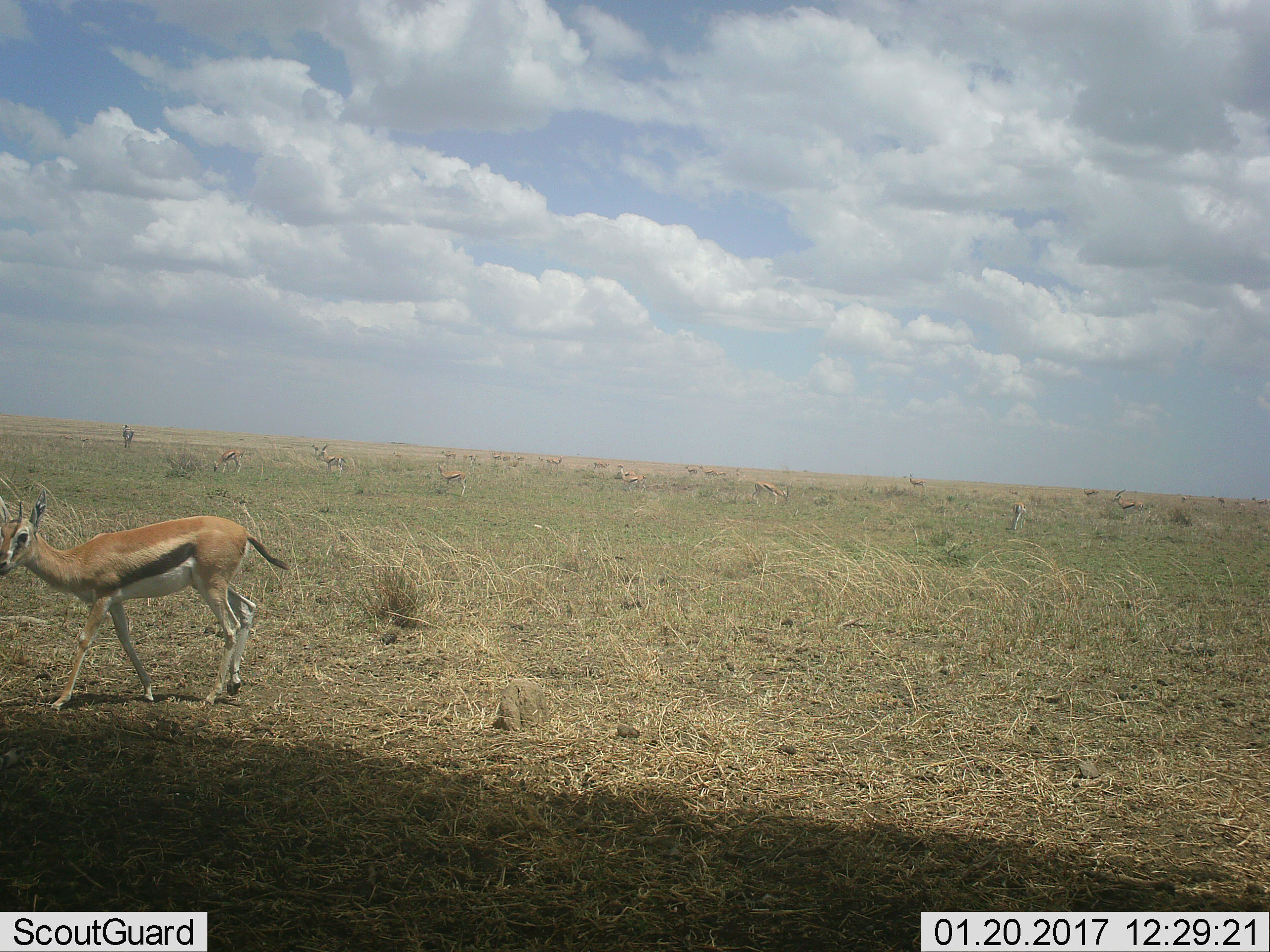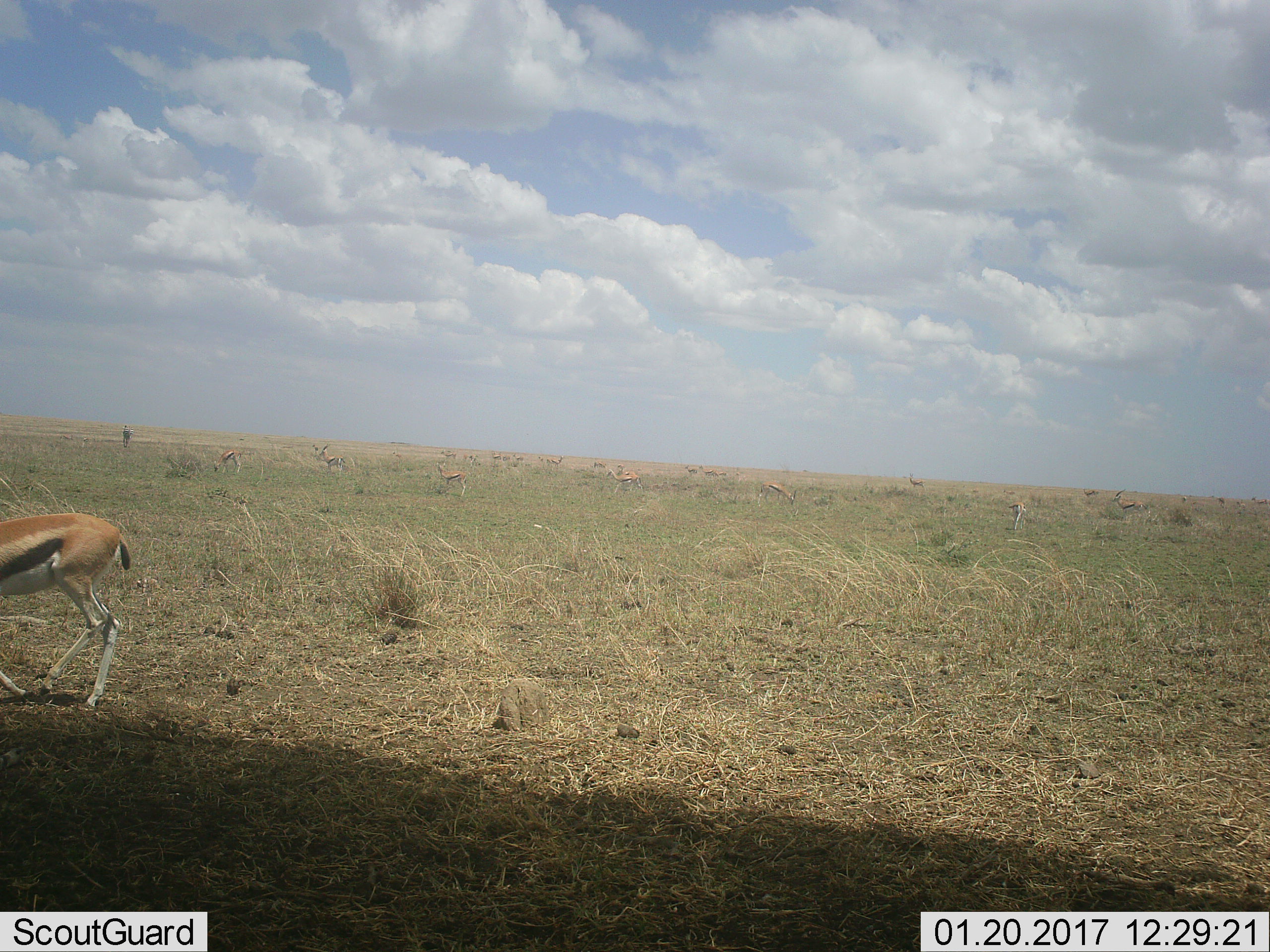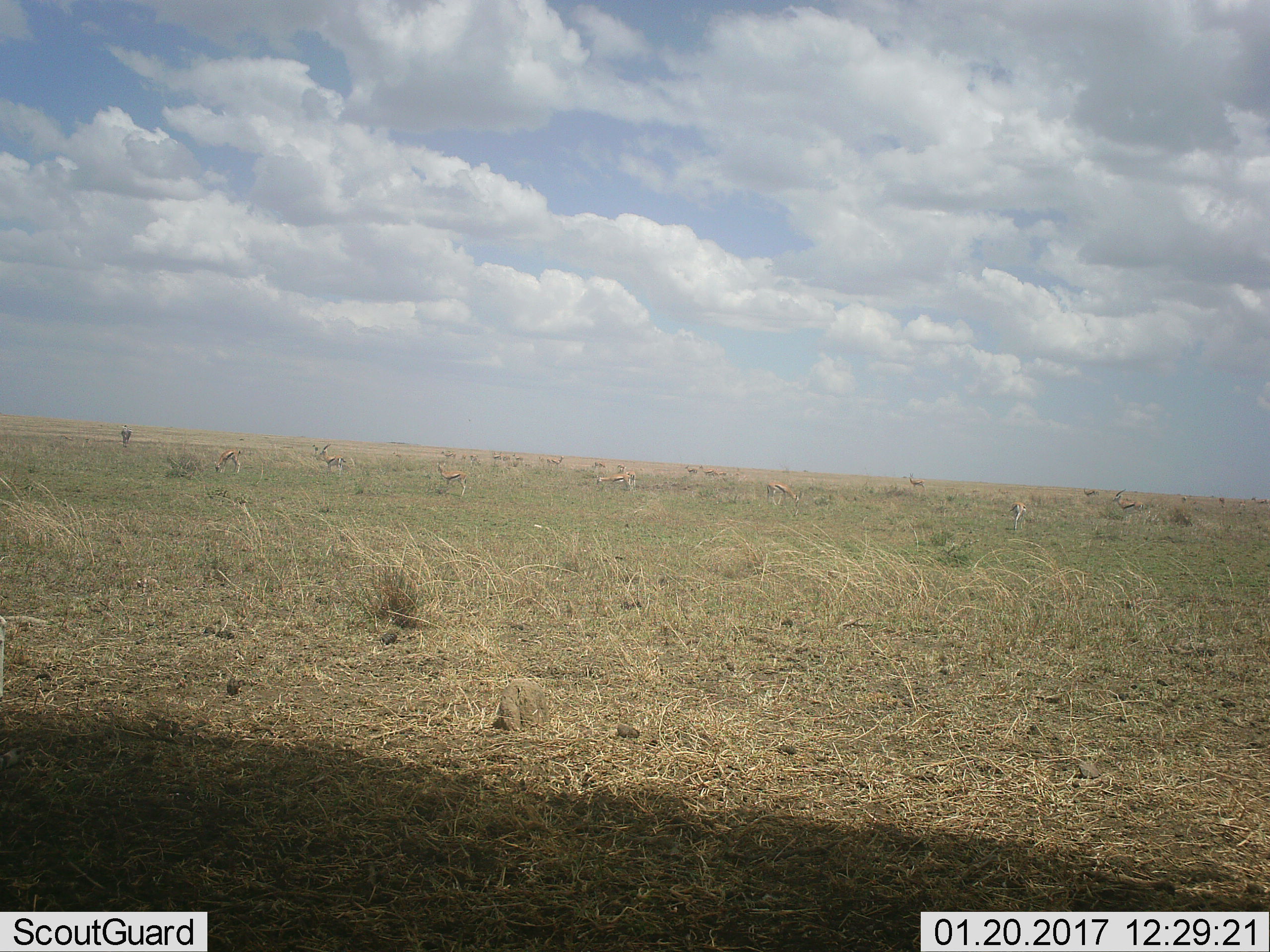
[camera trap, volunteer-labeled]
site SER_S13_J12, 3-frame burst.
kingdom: Animalia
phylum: Chordata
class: Mammalia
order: Artiodactyla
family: Bovidae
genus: Eudorcas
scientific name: Eudorcas thomsonii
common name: thomson's gazelle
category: gazellethomsons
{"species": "gazellethomsons (thomson's gazelle) (Eudorcas thomsonii)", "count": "11-50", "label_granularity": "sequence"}